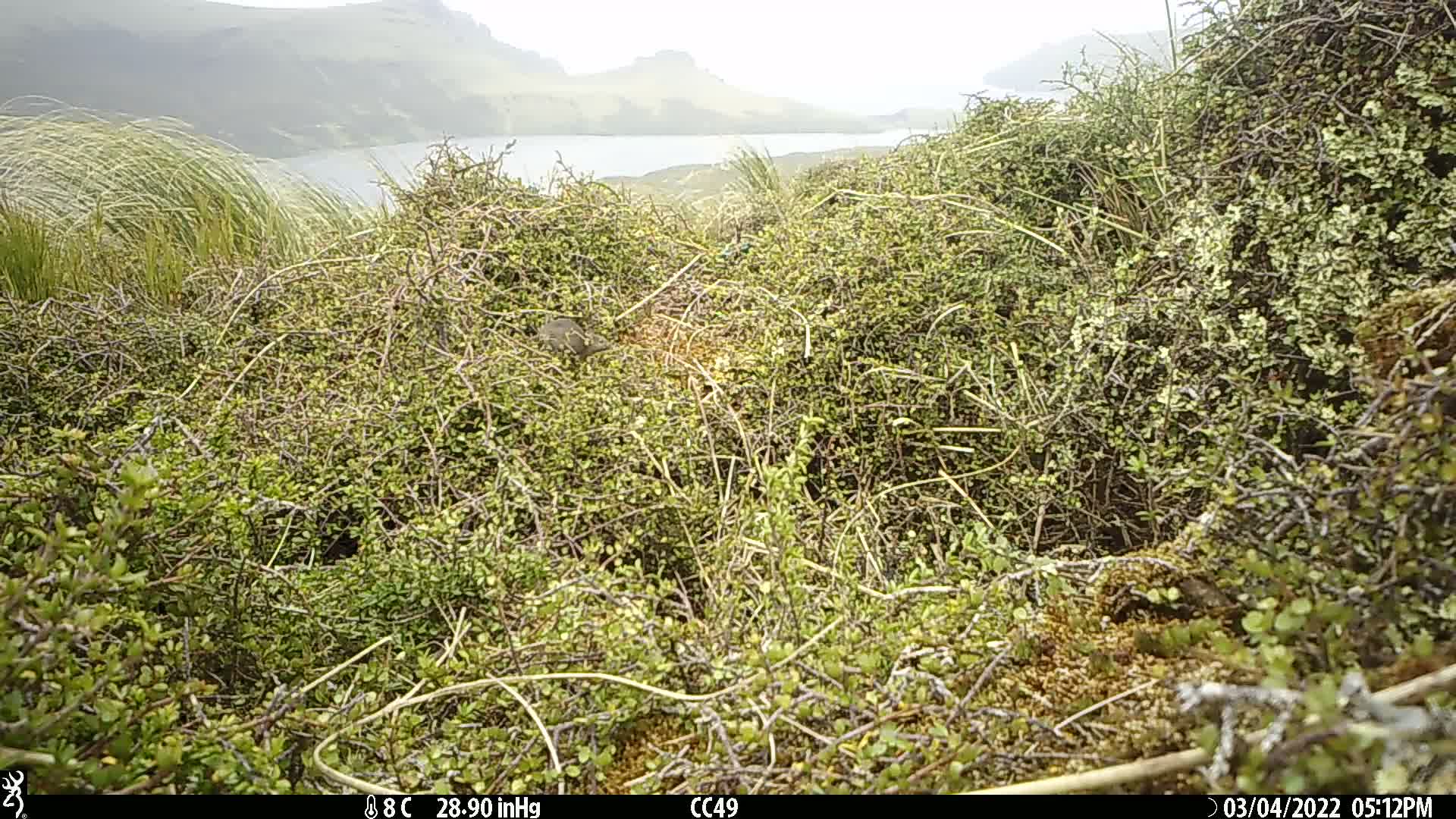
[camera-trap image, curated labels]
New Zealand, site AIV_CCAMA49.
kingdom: Animalia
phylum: Chordata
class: Mammalia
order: Rodentia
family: Muridae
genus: Mus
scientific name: Mus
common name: mouse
Mouse (Mus).